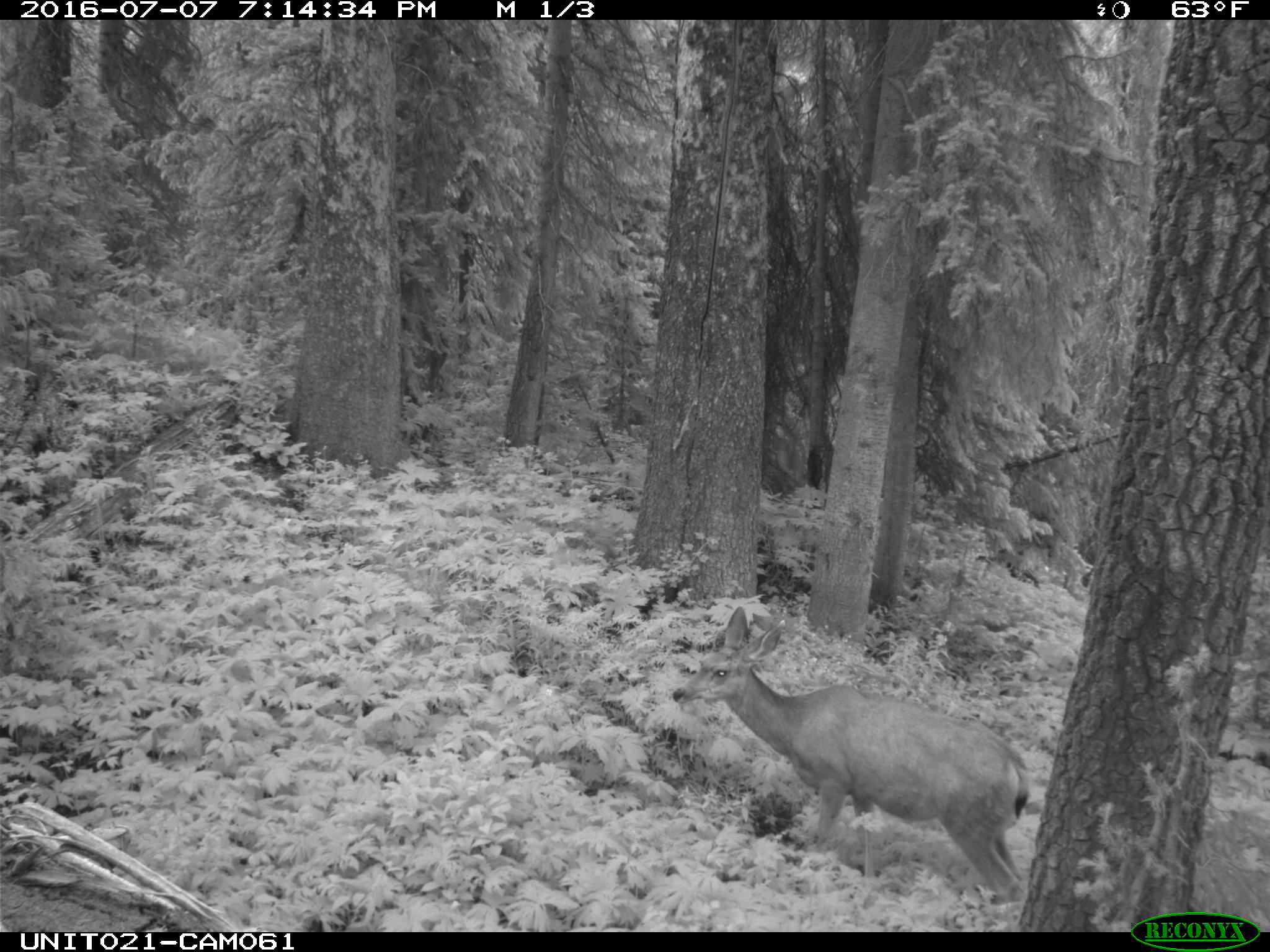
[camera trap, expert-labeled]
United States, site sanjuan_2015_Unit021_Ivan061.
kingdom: Animalia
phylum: Chordata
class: Mammalia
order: Artiodactyla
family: Cervidae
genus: Odocoileus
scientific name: Odocoileus hemionus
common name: mule deer